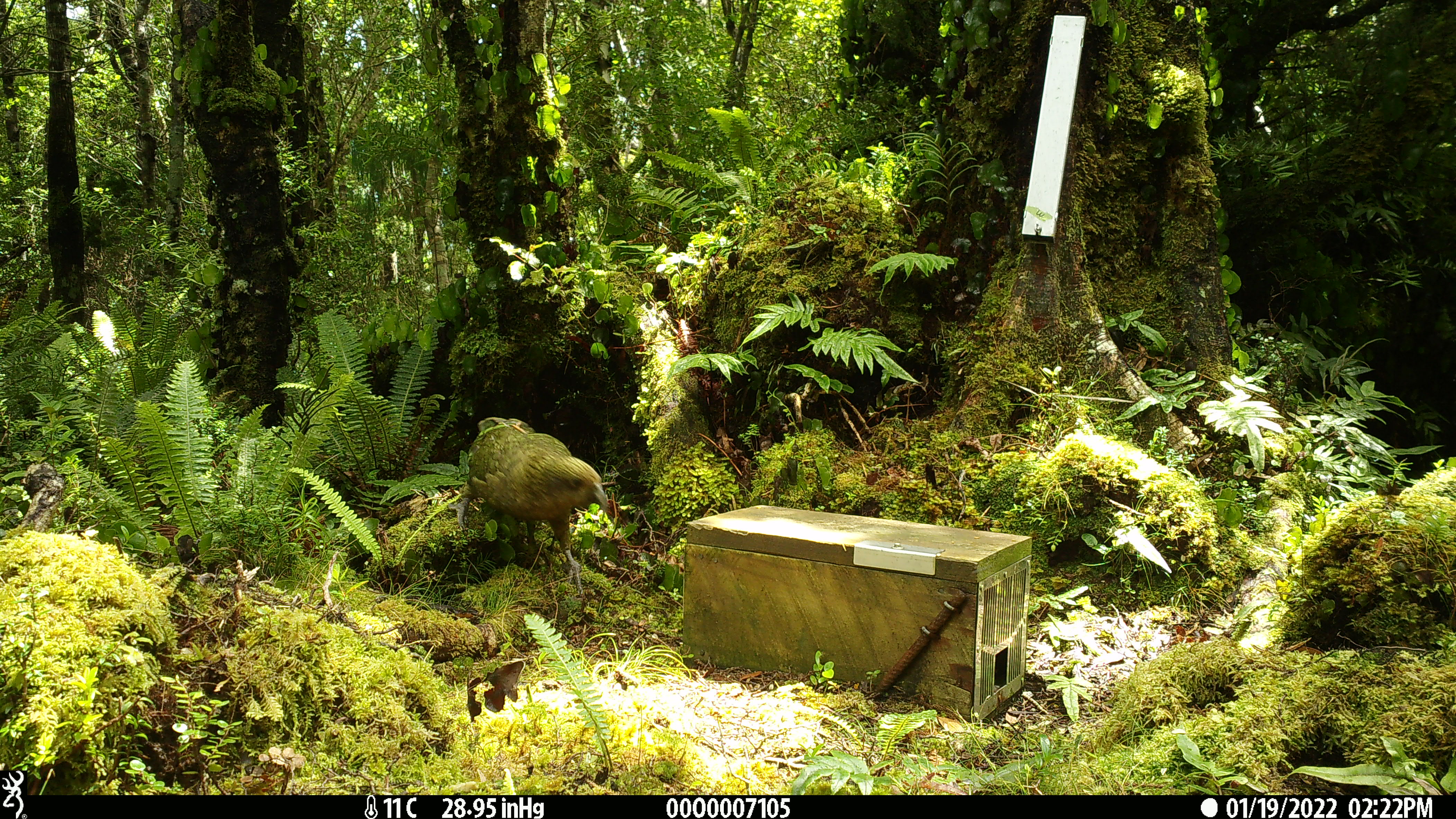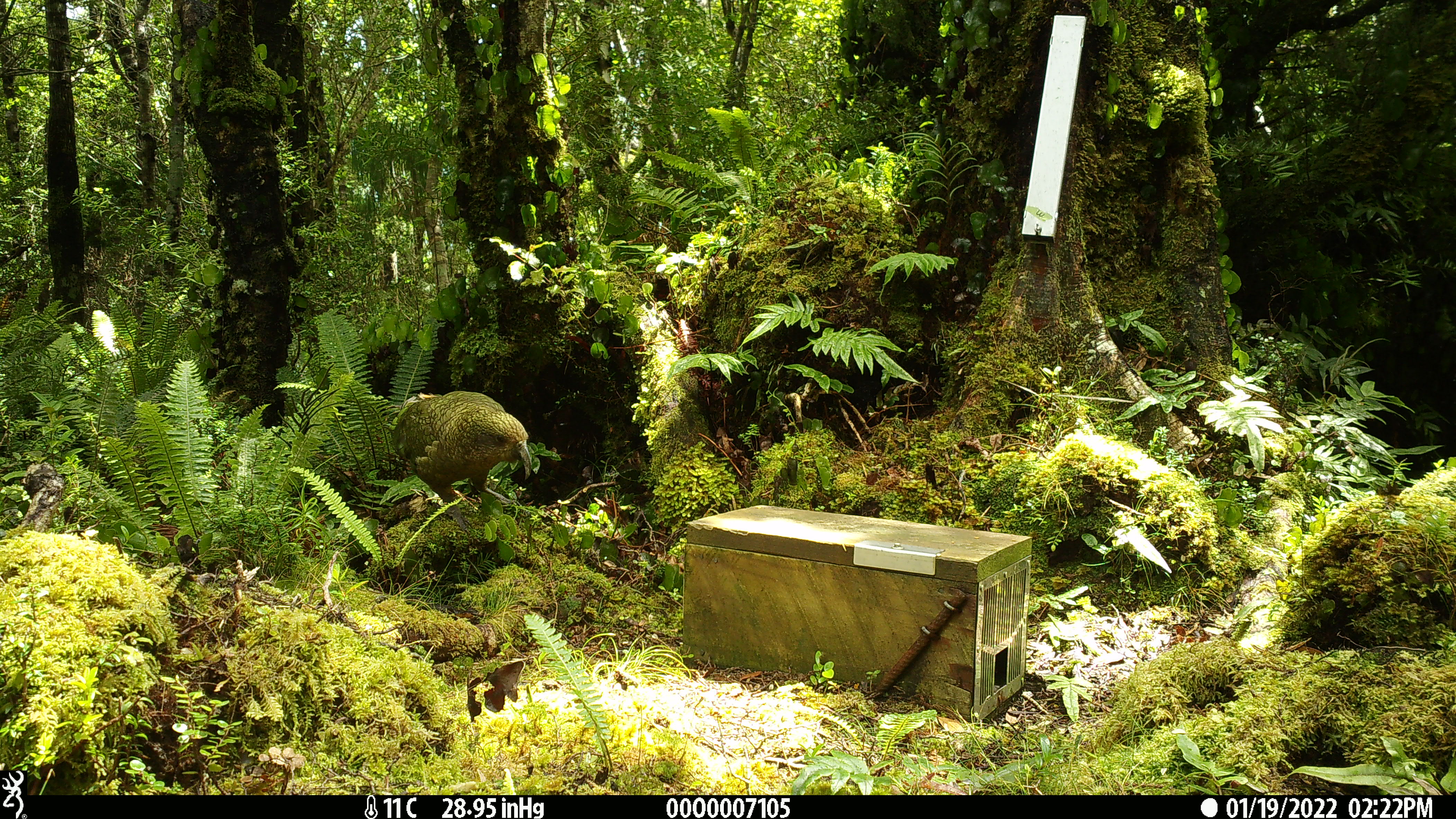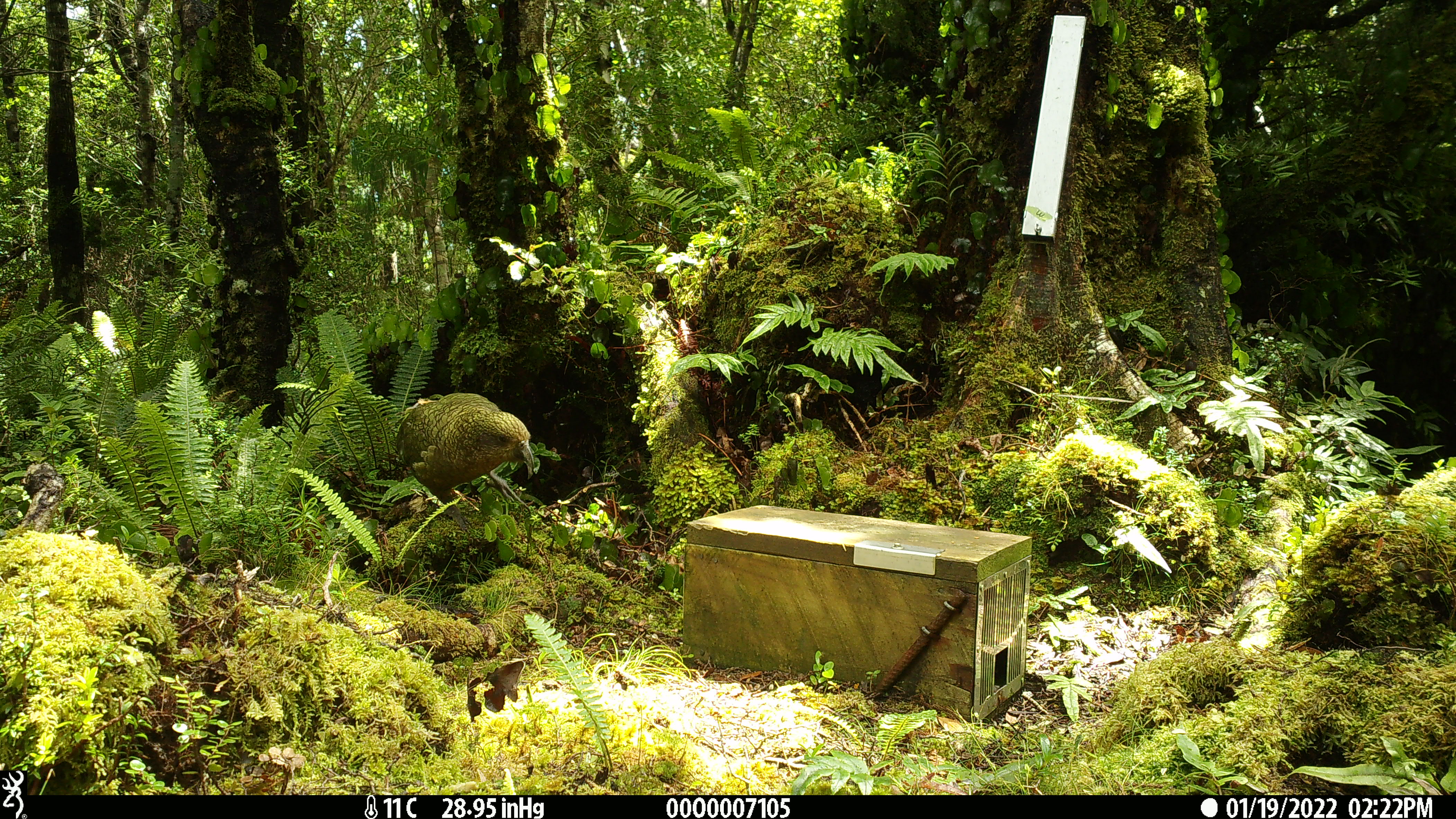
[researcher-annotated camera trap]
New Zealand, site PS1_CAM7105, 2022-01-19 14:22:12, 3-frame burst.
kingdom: Animalia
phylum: Chordata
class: Aves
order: Psittaciformes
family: Strigopidae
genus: Nestor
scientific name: Nestor notabilis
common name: kea